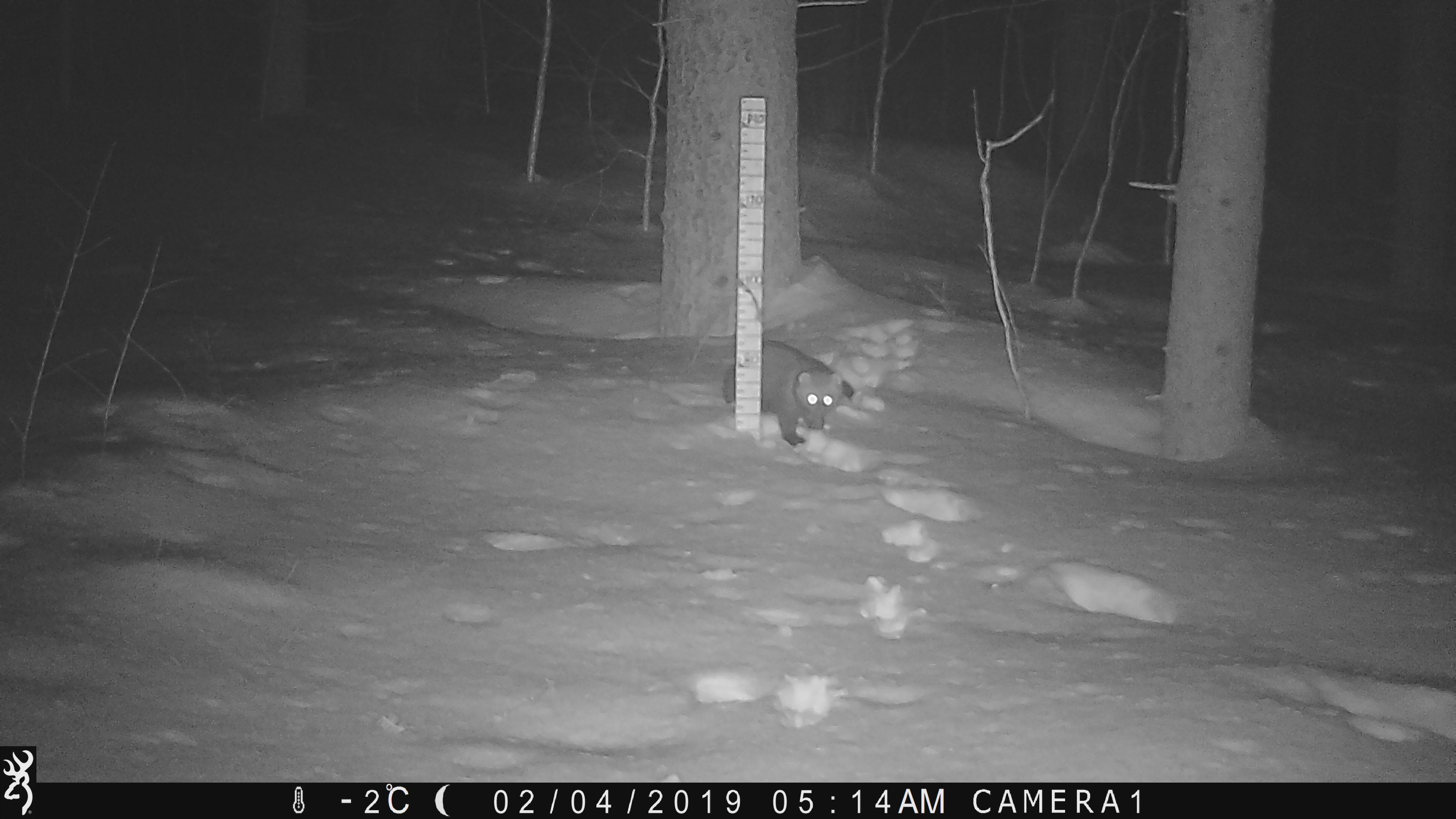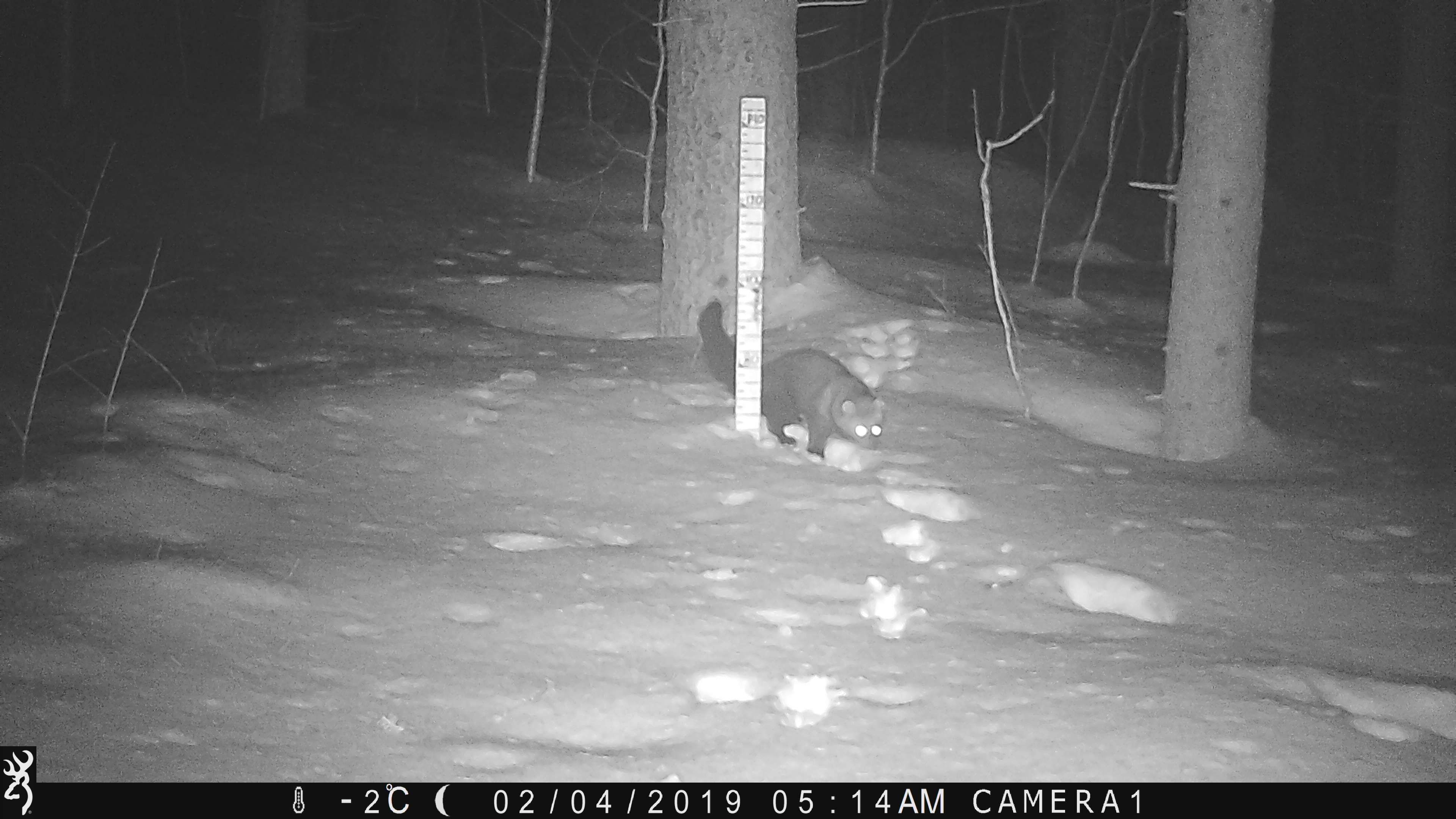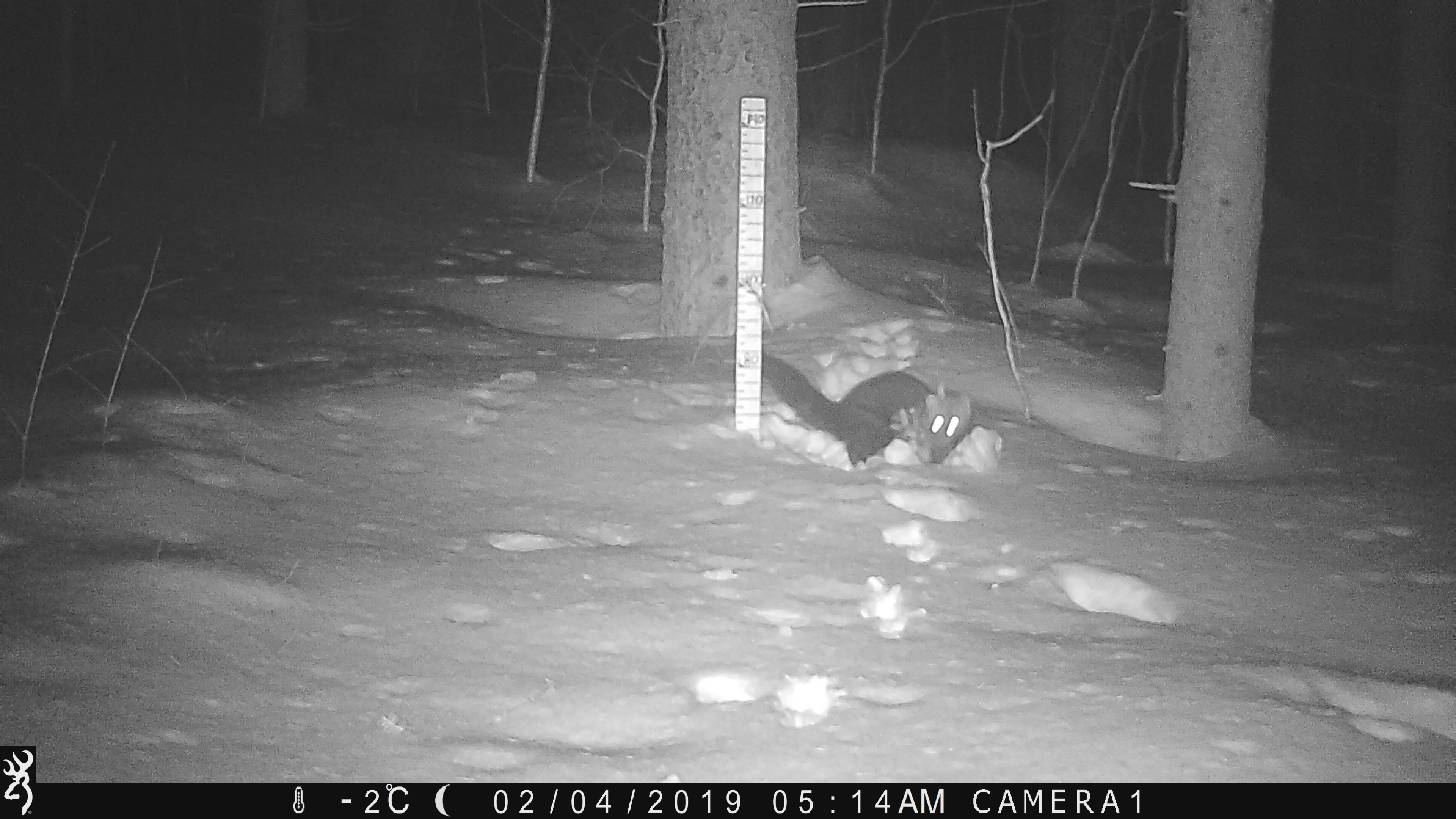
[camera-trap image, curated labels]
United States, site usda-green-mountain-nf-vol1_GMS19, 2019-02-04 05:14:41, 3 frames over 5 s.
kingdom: Animalia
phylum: Chordata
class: Mammalia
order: Carnivora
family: Mustelidae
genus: Pekania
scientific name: Pekania pennanti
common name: fisher